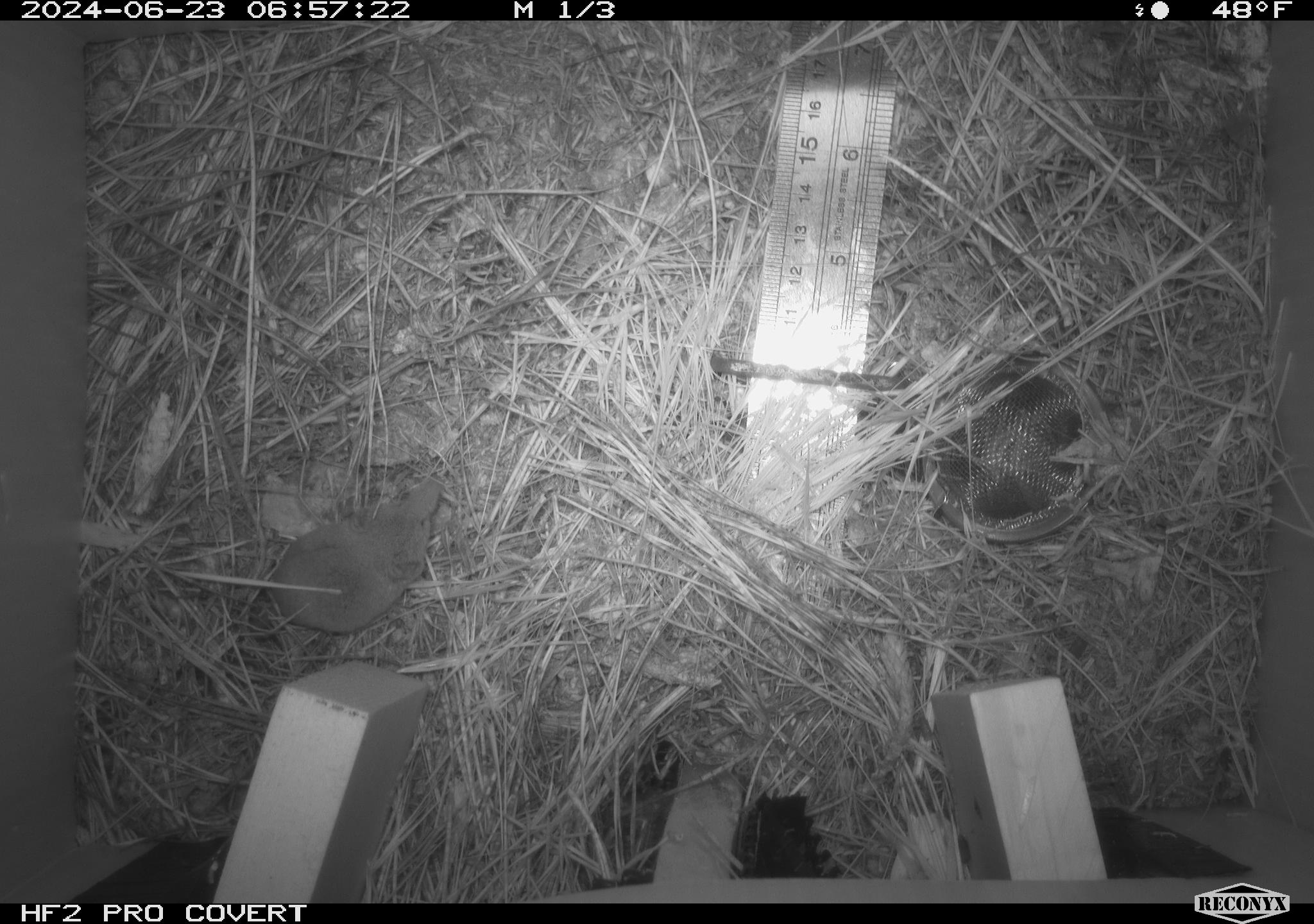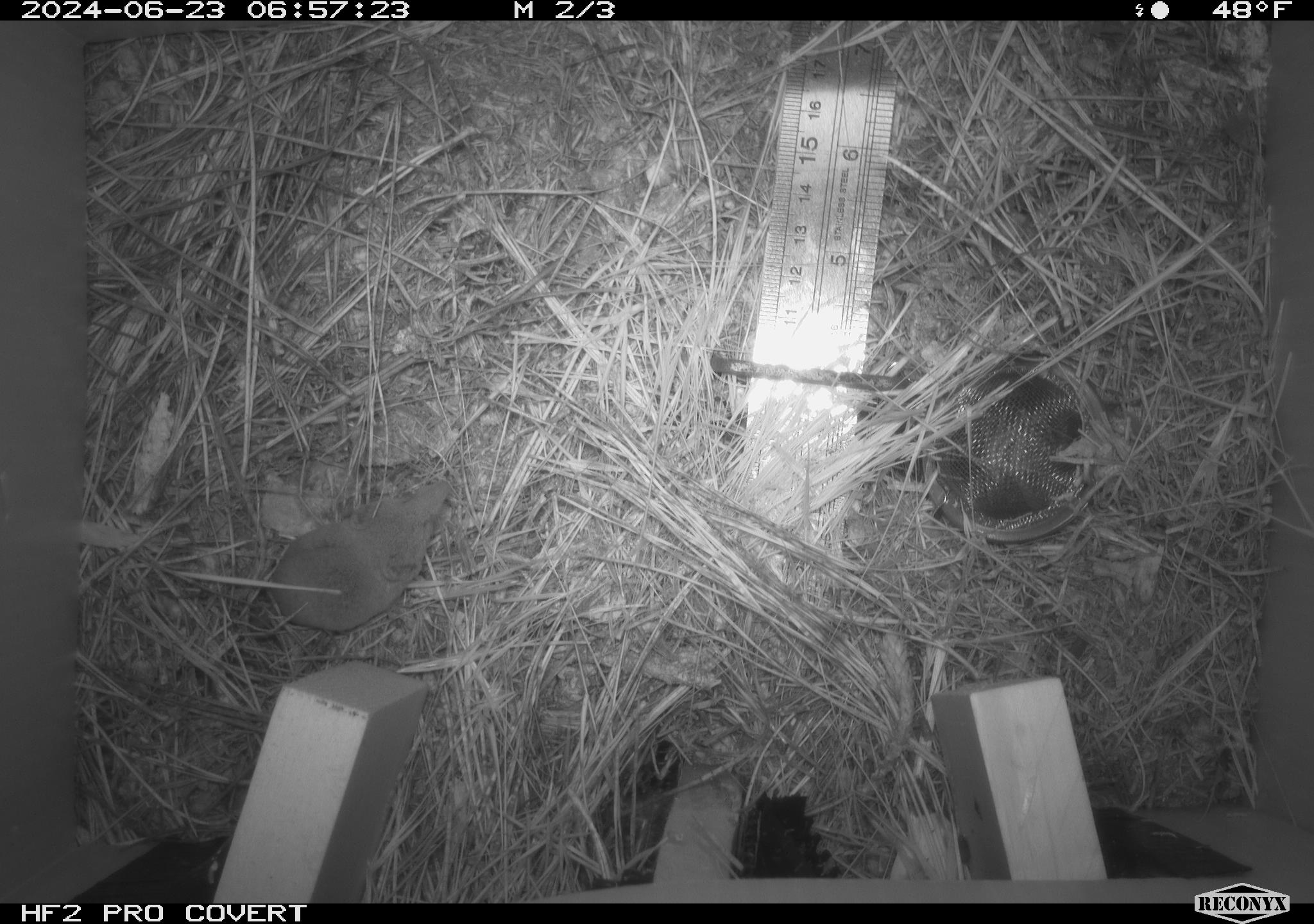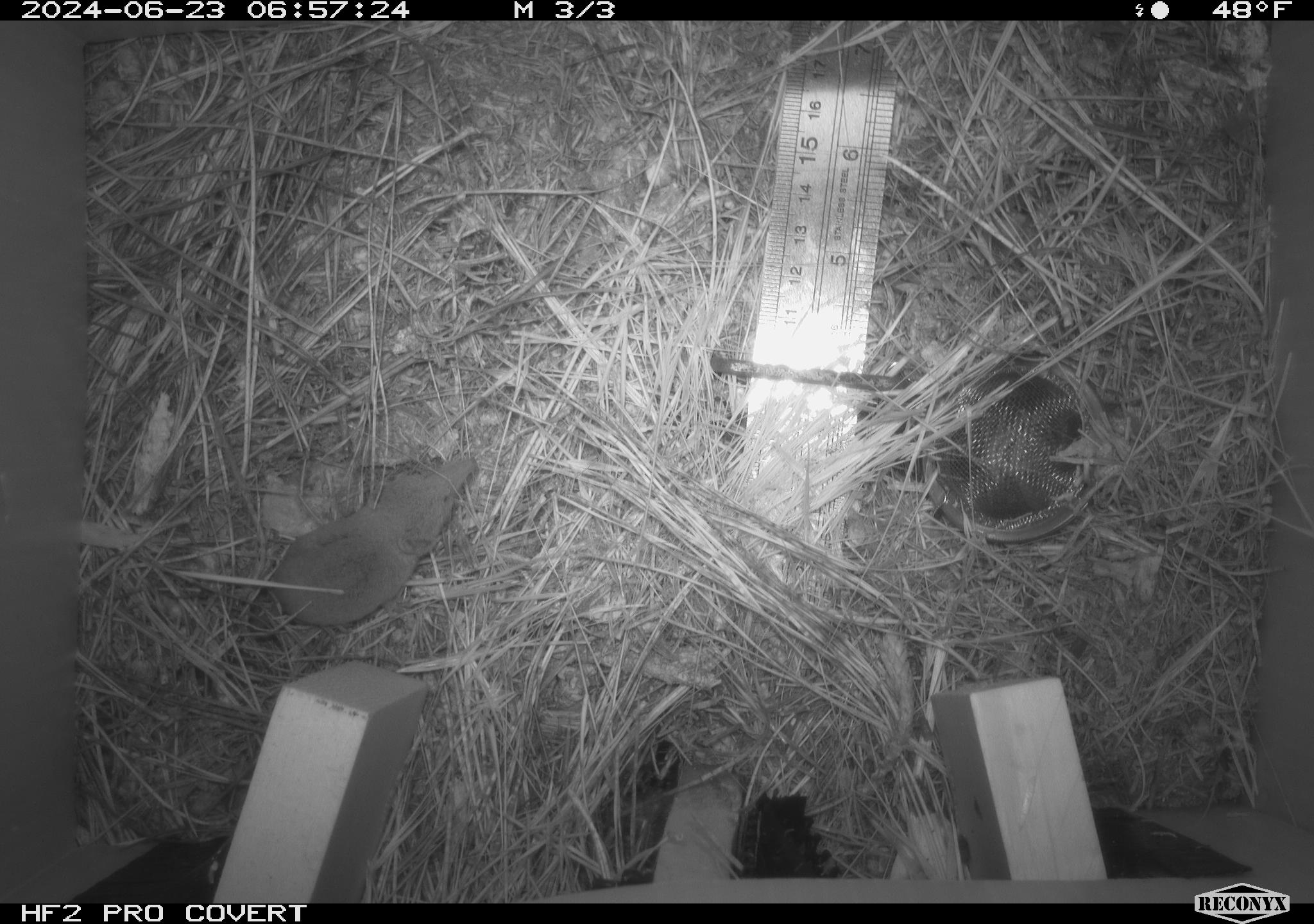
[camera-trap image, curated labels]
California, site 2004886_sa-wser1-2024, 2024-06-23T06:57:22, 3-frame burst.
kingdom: Animalia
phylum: Chordata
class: Mammalia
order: Eulipotyphla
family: Soricidae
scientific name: Soricidae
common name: shrews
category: soricidae family